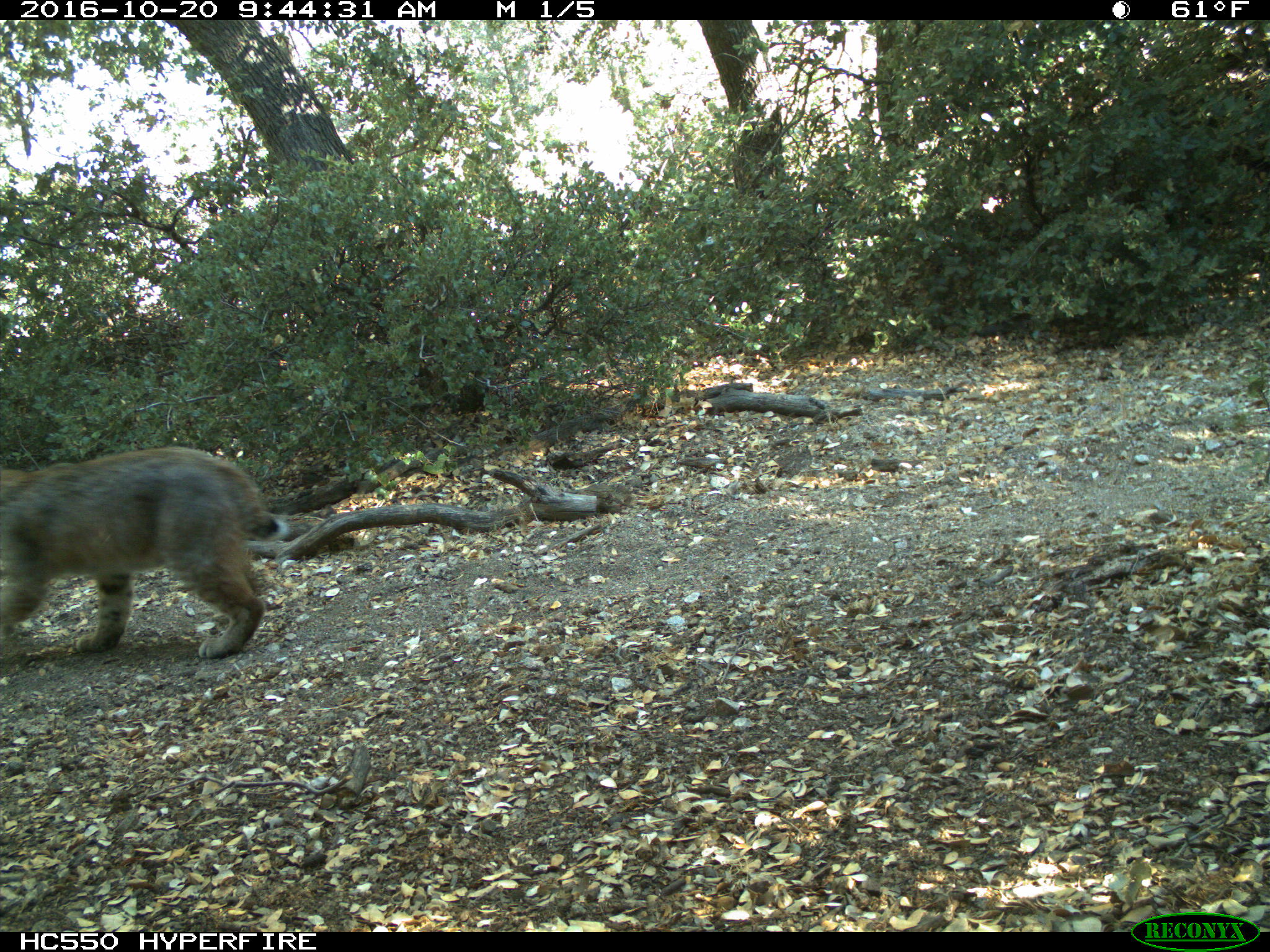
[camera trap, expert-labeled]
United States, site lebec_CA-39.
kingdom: Animalia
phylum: Chordata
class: Mammalia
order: Carnivora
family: Felidae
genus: Lynx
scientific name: Lynx rufus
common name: bobcat